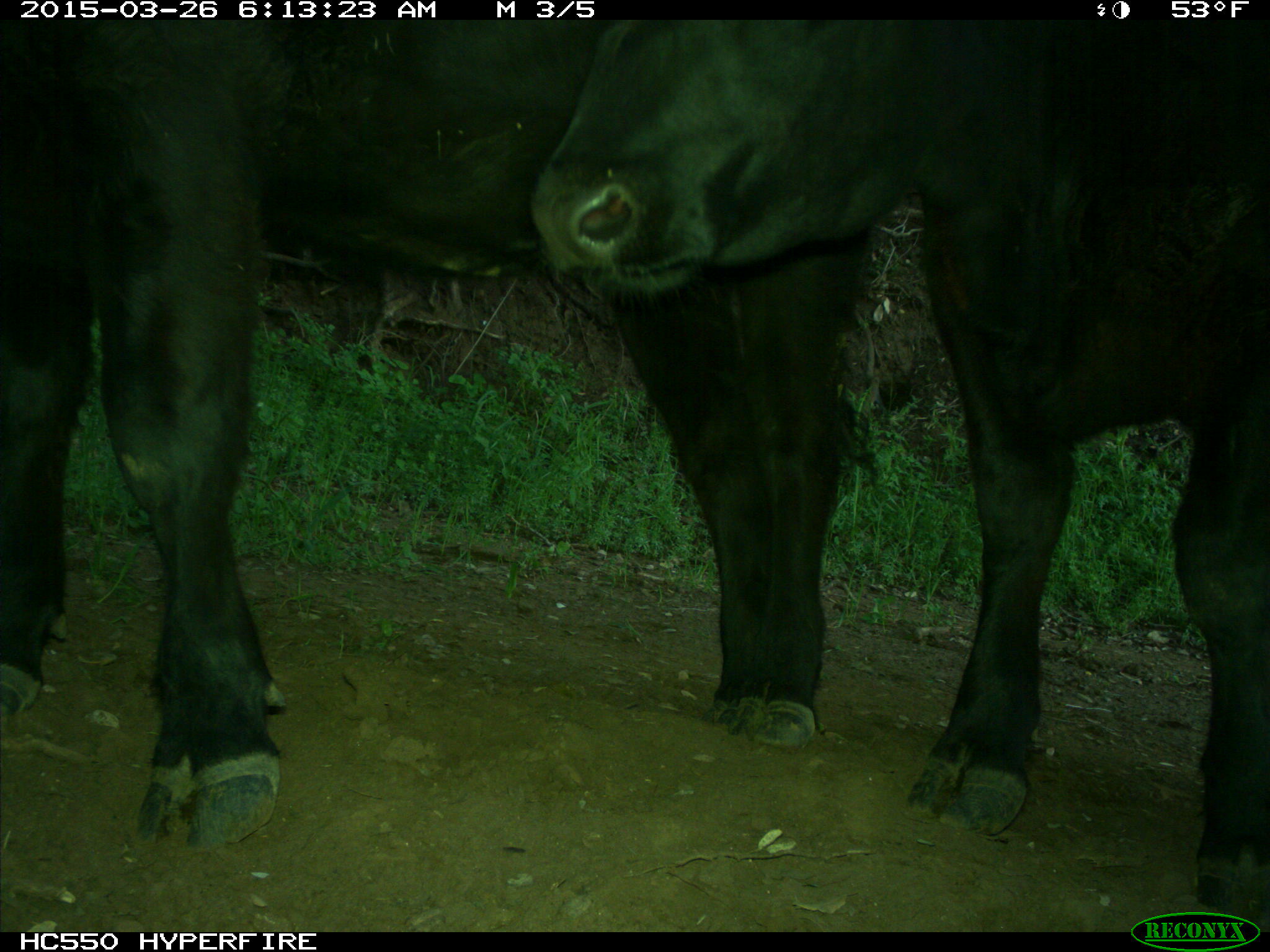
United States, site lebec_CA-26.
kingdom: Animalia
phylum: Chordata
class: Mammalia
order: Artiodactyla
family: Bovidae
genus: Bos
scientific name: Bos taurus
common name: domestic cow